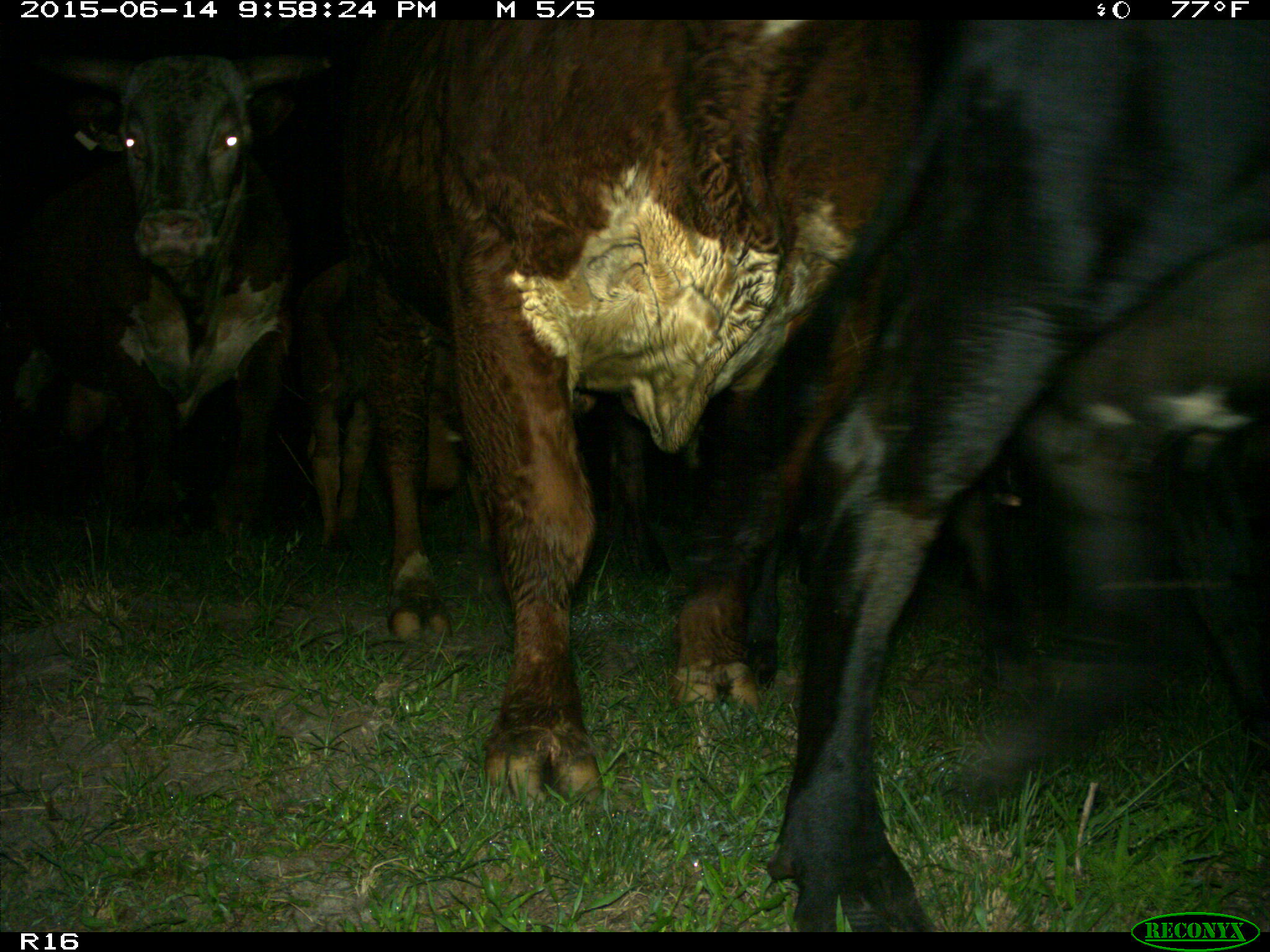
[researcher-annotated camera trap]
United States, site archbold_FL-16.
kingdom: Animalia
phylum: Chordata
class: Mammalia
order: Artiodactyla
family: Bovidae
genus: Bos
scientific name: Bos taurus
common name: domestic cow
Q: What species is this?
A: Bos taurus (domestic cow).